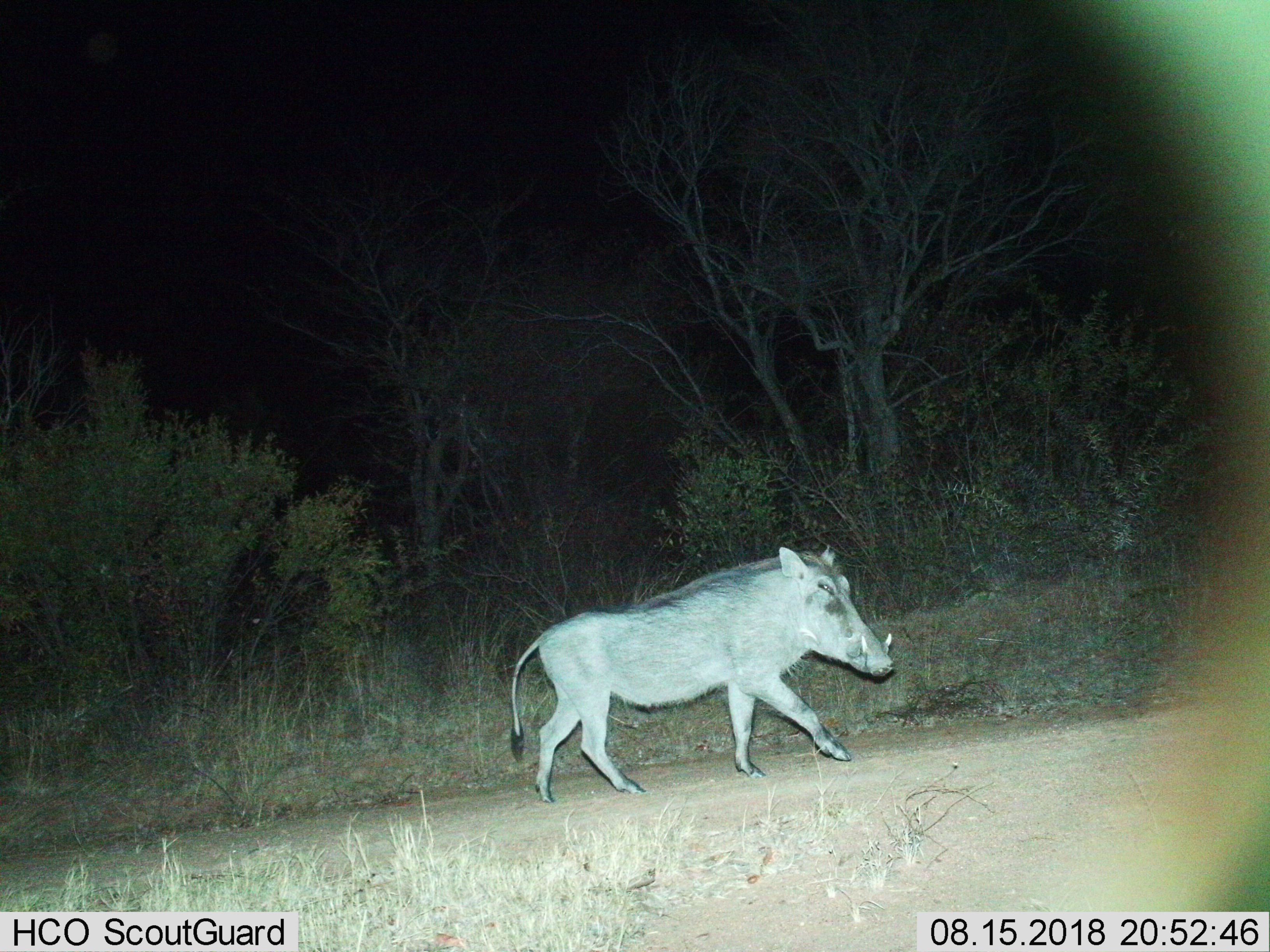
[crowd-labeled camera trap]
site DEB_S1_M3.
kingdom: Animalia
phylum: Chordata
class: Mammalia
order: Artiodactyla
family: Suidae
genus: Phacochoerus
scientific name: Phacochoerus africanus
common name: warthog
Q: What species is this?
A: Warthog (Phacochoerus africanus).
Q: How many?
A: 1.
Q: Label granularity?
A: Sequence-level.